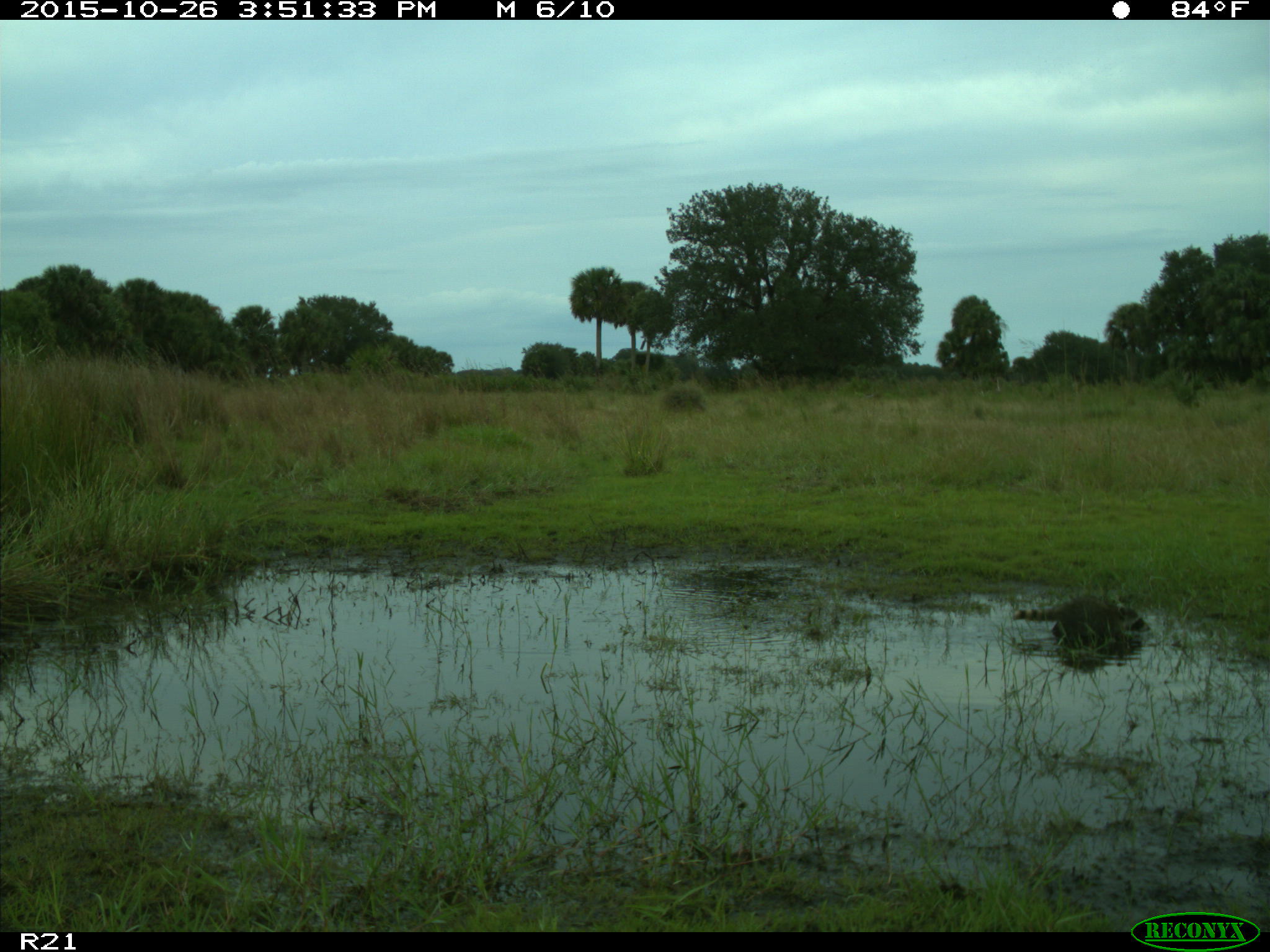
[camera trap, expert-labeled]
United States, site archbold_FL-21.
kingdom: Animalia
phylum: Chordata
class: Mammalia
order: Carnivora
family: Procyonidae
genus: Procyon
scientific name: Procyon lotor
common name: common raccoon